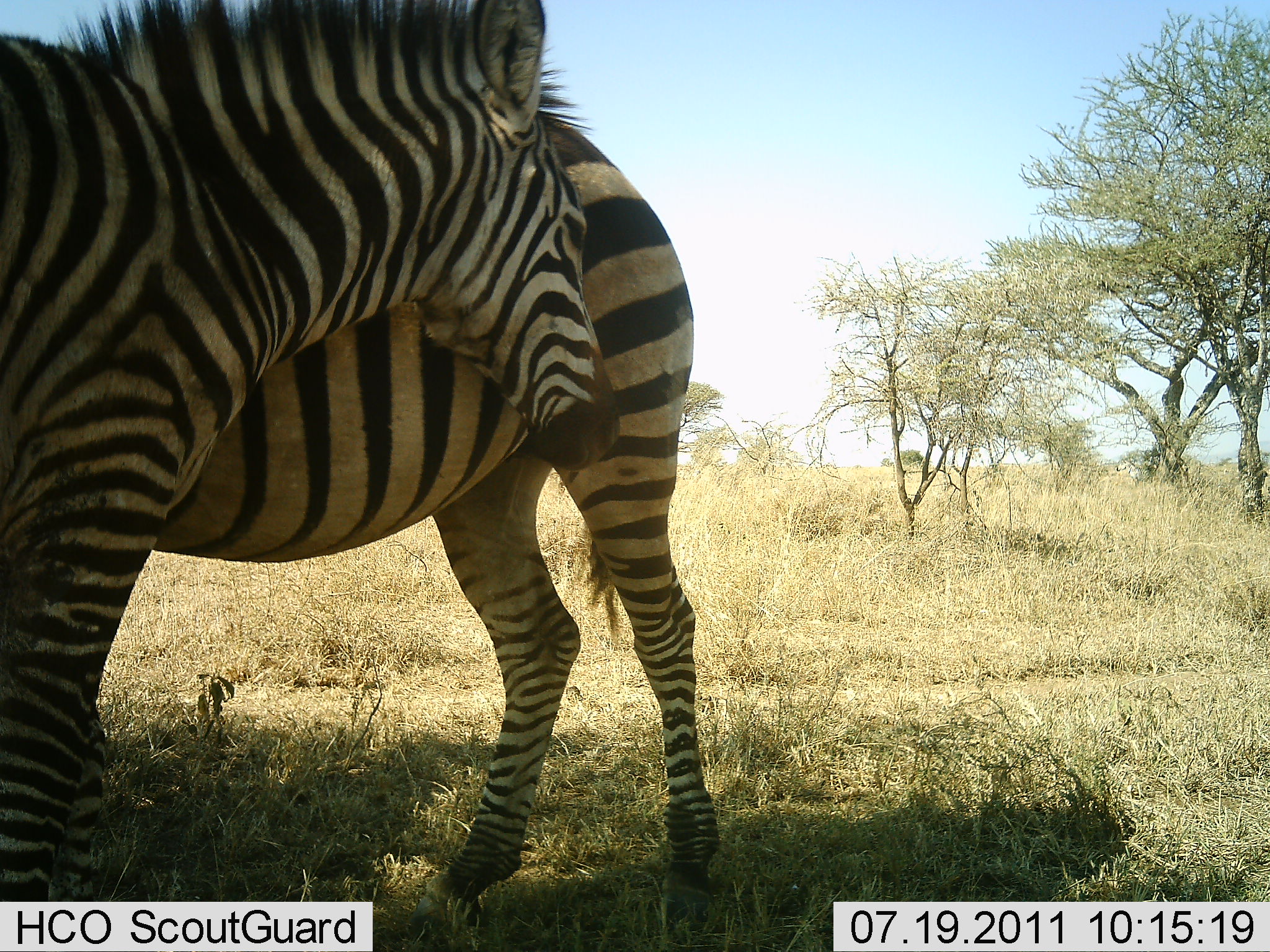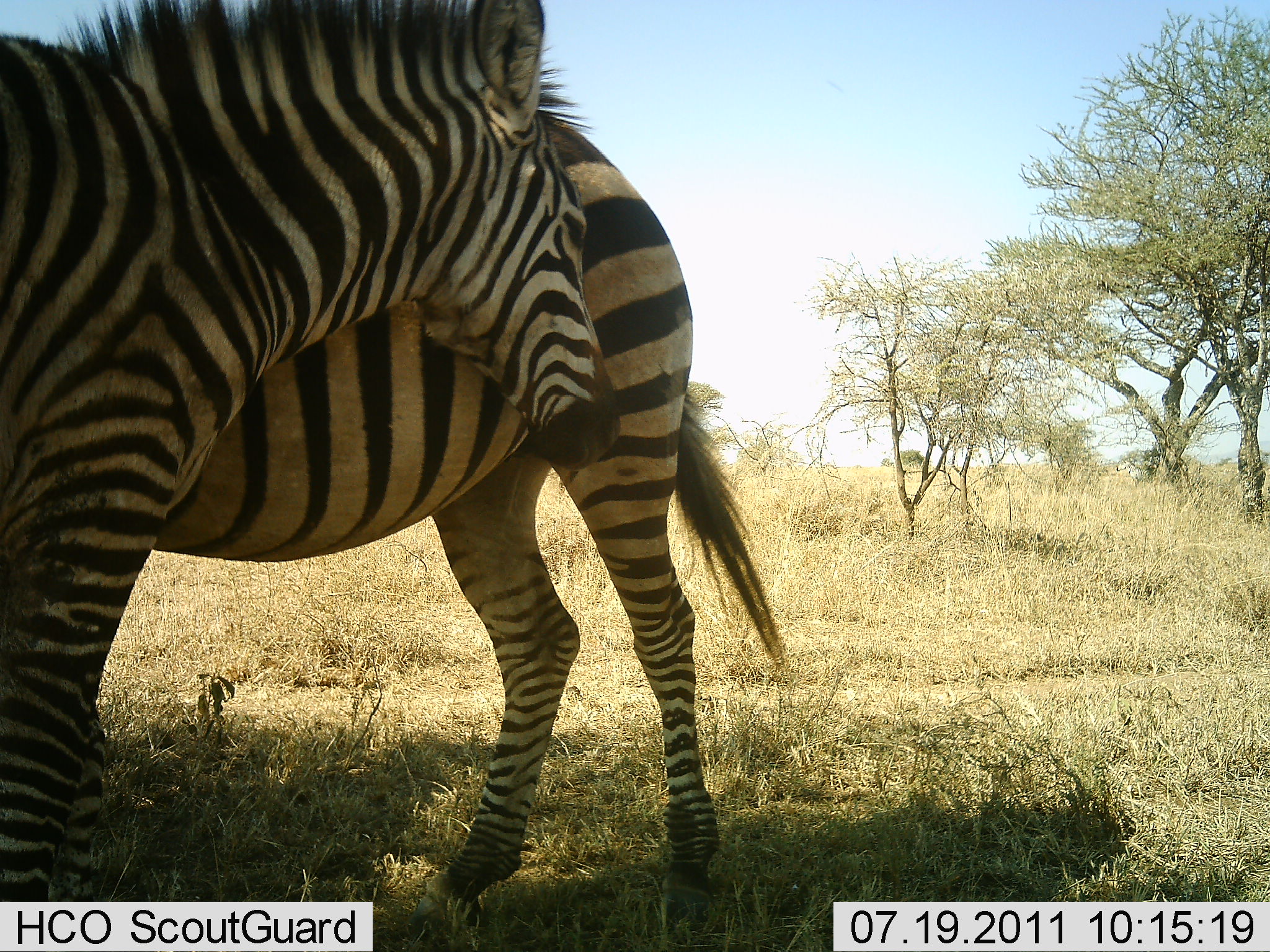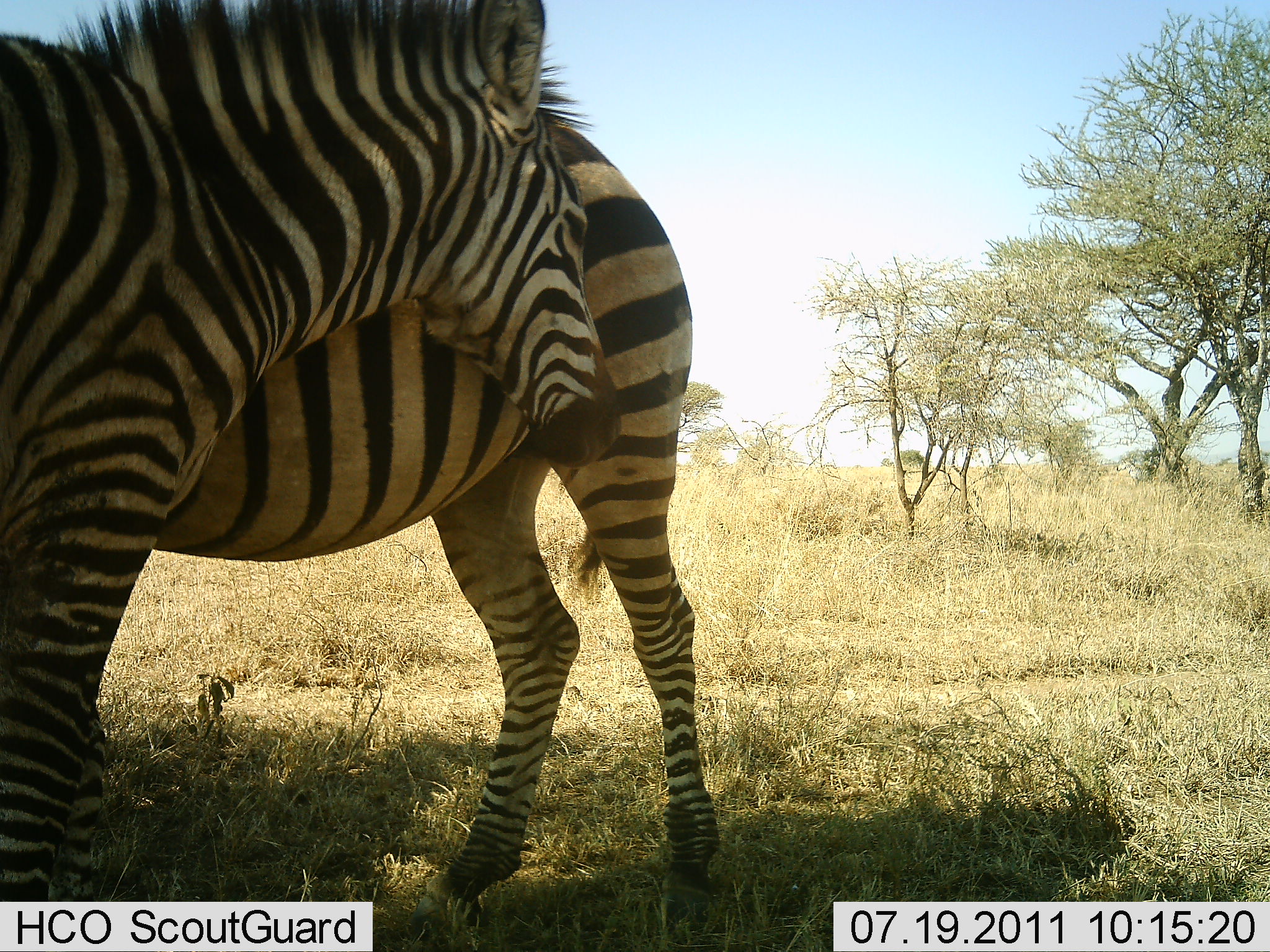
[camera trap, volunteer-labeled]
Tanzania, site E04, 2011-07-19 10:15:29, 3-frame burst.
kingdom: Animalia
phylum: Chordata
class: Mammalia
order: Perissodactyla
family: Equidae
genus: Equus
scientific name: Equus quagga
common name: plains zebra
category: zebra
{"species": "zebra (plains zebra) (Equus quagga)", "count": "2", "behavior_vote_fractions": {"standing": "69%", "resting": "15%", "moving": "0%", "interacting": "54%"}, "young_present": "8%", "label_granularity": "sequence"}